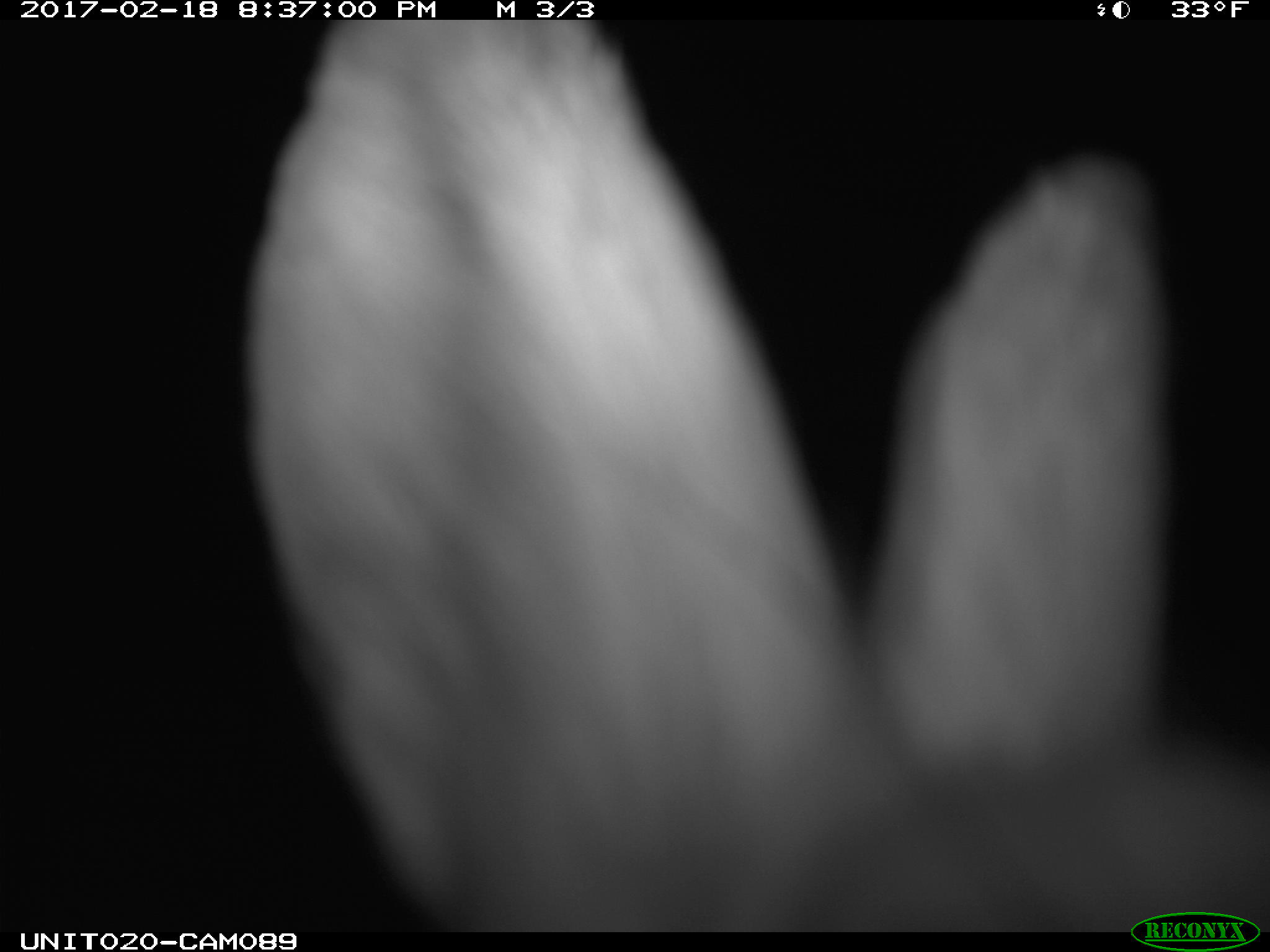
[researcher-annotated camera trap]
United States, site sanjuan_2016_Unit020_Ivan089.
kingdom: Animalia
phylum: Chordata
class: Mammalia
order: Lagomorpha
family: Leporidae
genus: Lepus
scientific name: Lepus americanus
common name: snowshoe hare